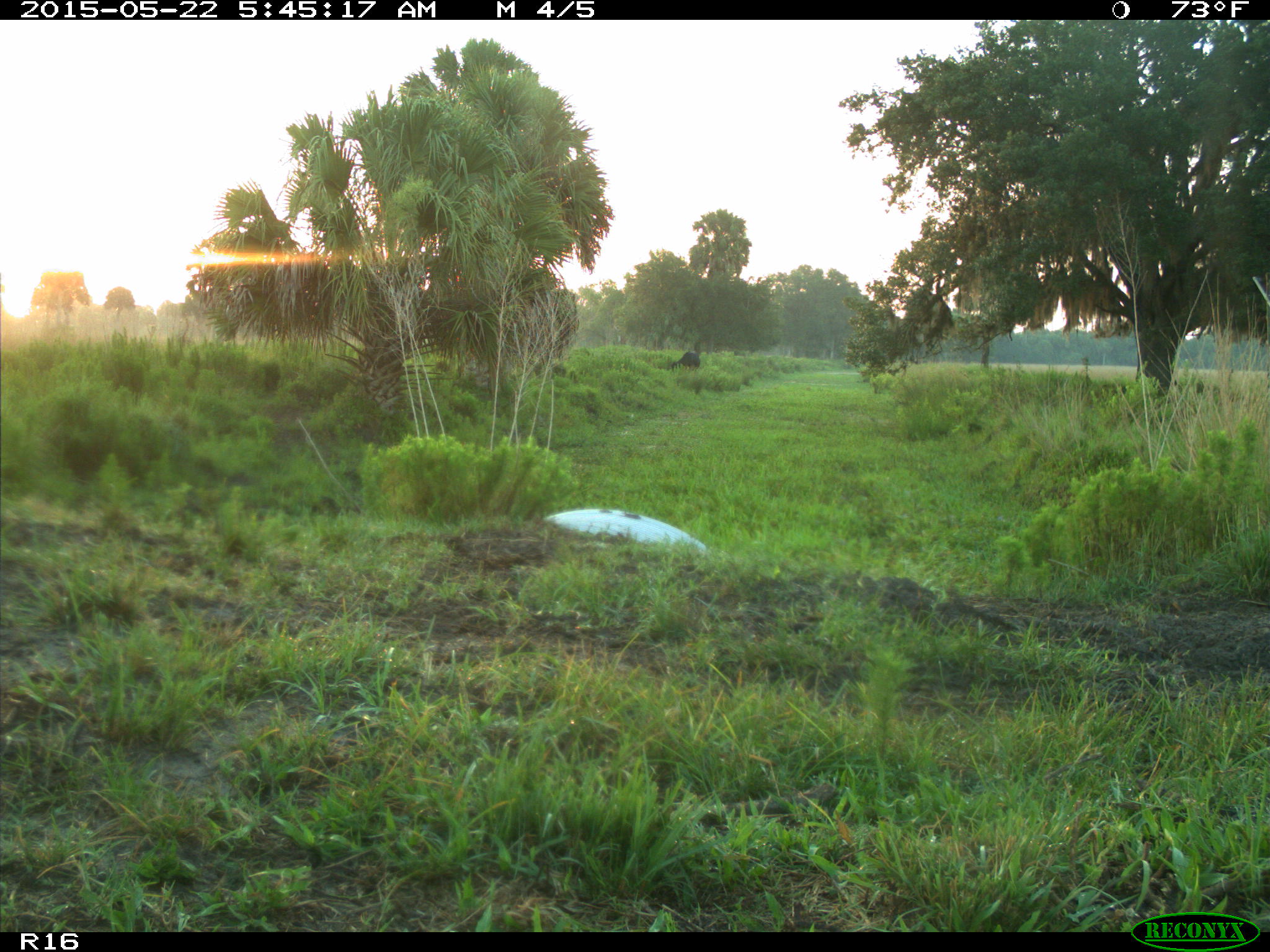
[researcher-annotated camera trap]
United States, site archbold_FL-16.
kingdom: Animalia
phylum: Chordata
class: Mammalia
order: Artiodactyla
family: Bovidae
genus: Bos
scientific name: Bos taurus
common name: domestic cow